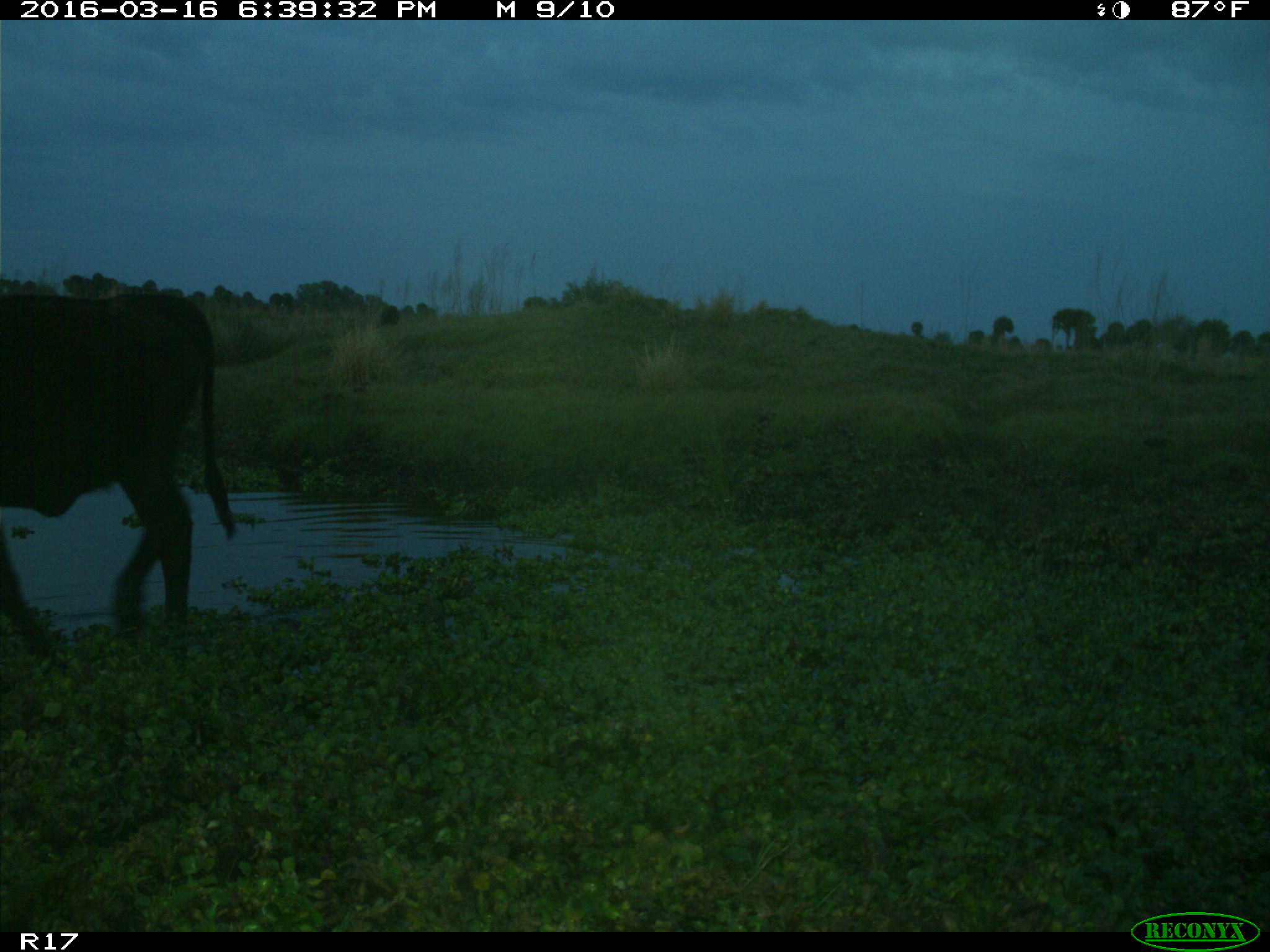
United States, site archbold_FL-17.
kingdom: Animalia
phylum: Chordata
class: Mammalia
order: Artiodactyla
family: Bovidae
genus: Bos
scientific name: Bos taurus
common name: domestic cow